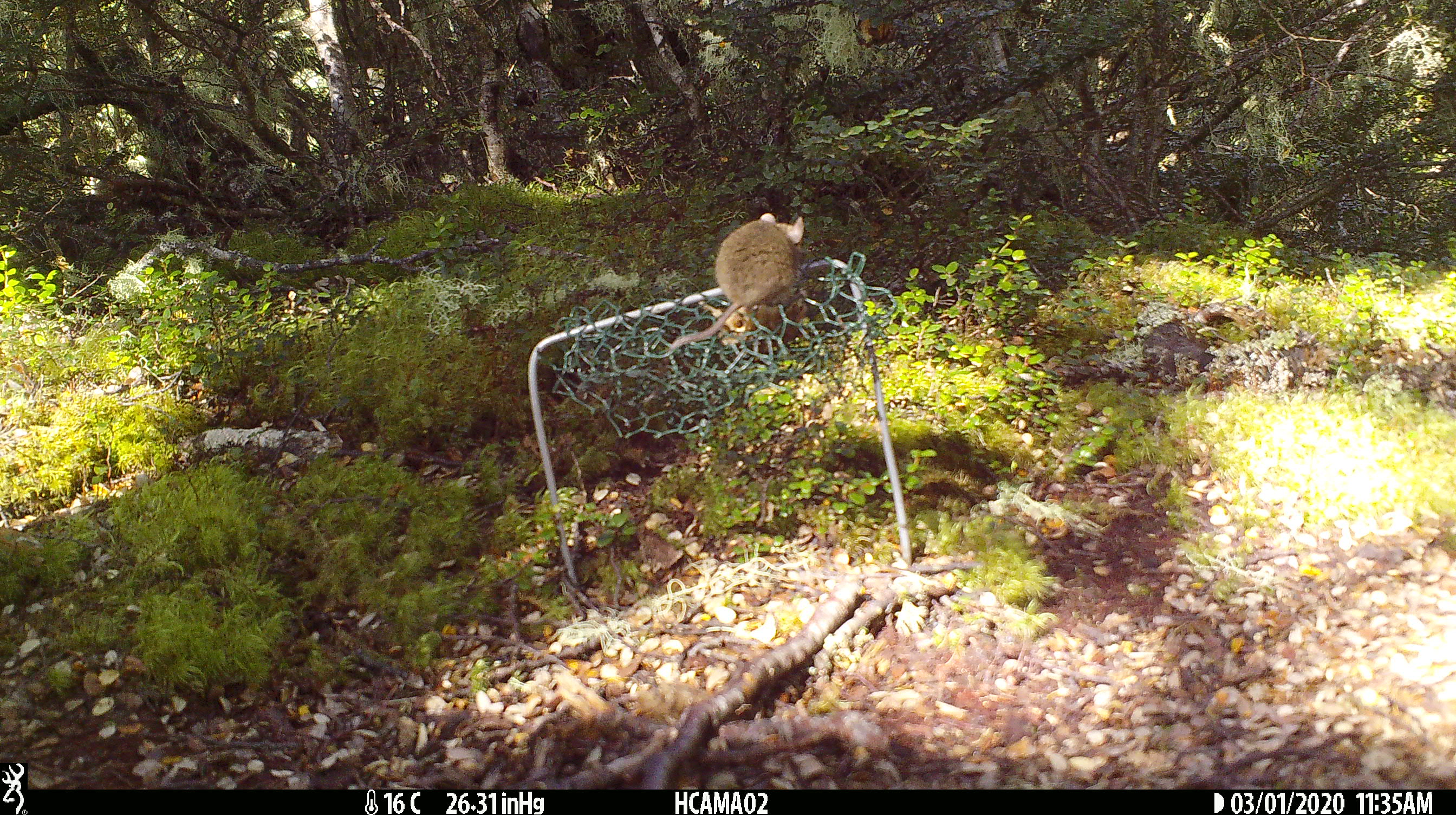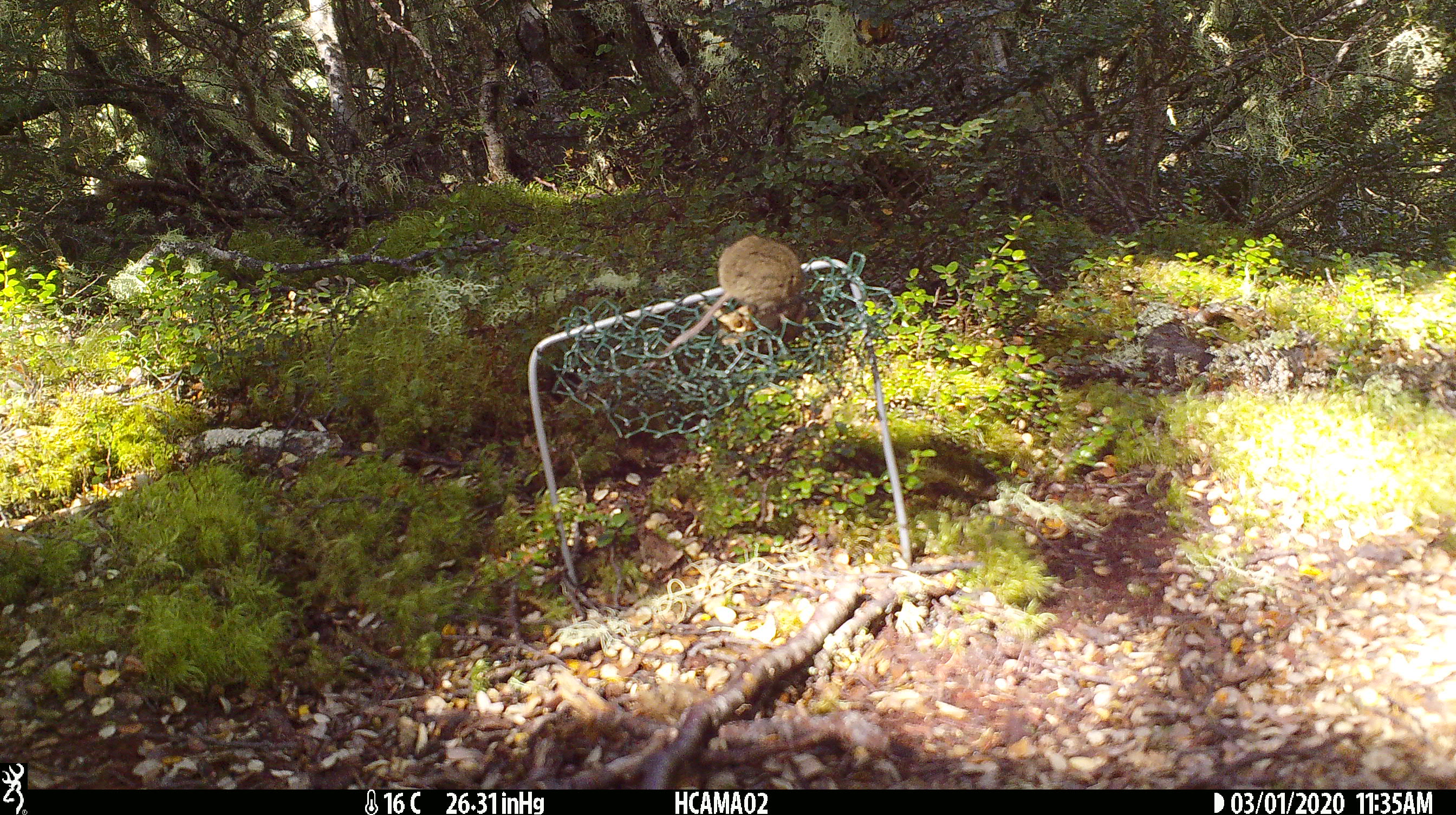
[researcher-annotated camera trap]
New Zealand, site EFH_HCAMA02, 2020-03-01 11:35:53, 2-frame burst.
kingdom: Animalia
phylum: Chordata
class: Mammalia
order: Rodentia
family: Muridae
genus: Mus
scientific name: Mus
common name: mouse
Mouse (Mus).